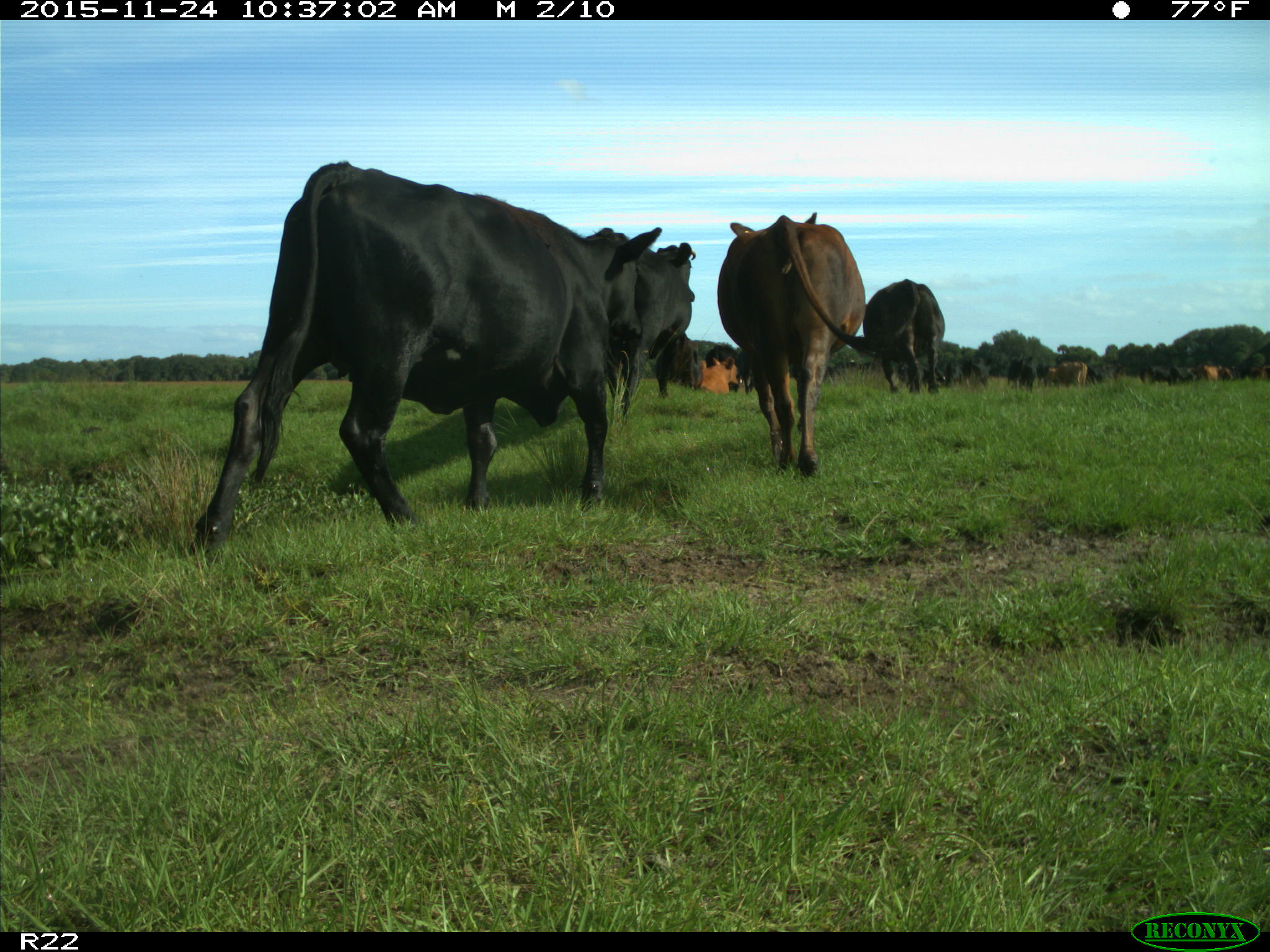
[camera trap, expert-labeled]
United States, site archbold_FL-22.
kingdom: Animalia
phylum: Chordata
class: Mammalia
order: Artiodactyla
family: Bovidae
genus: Bos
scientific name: Bos taurus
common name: domestic cow